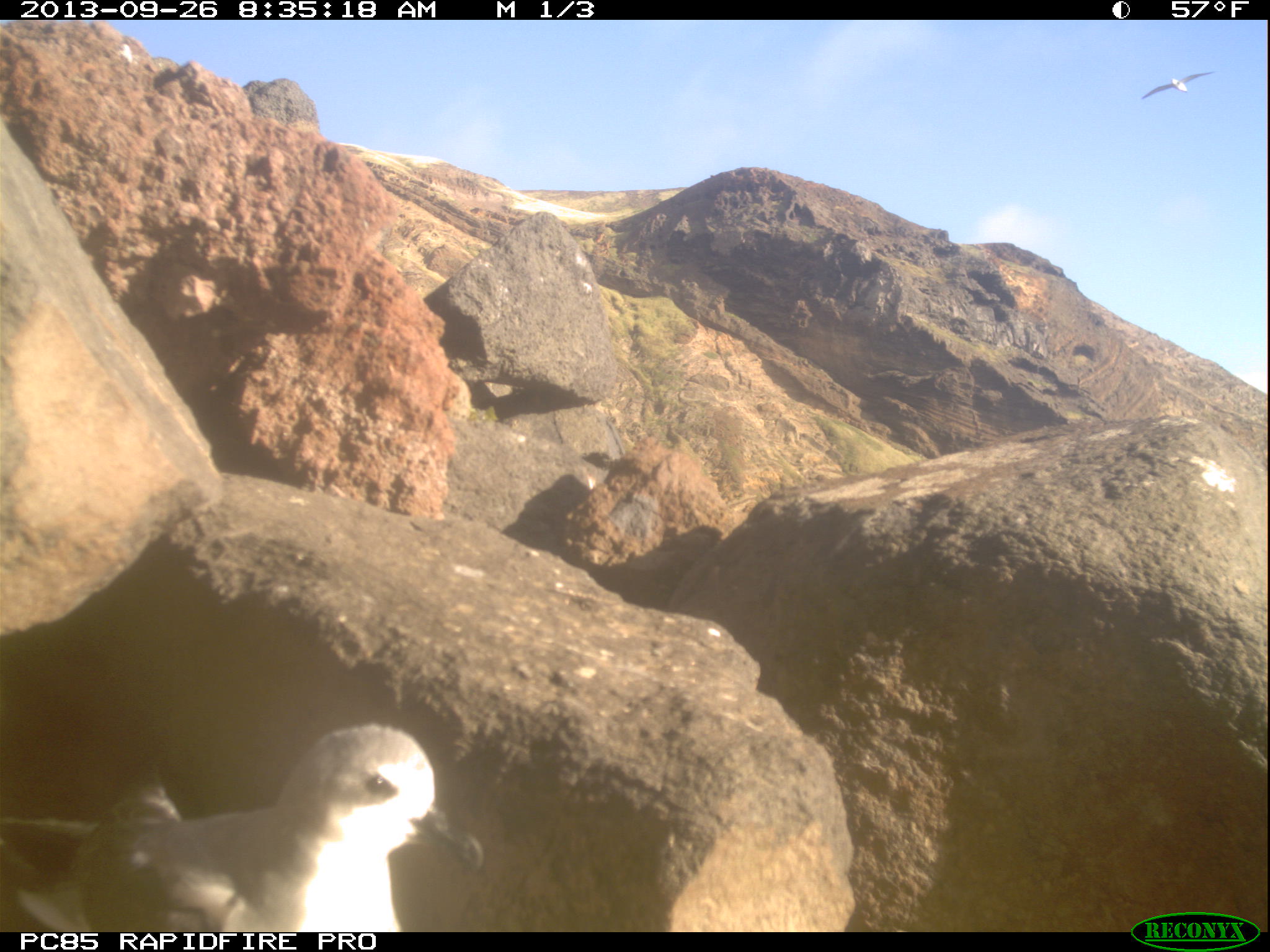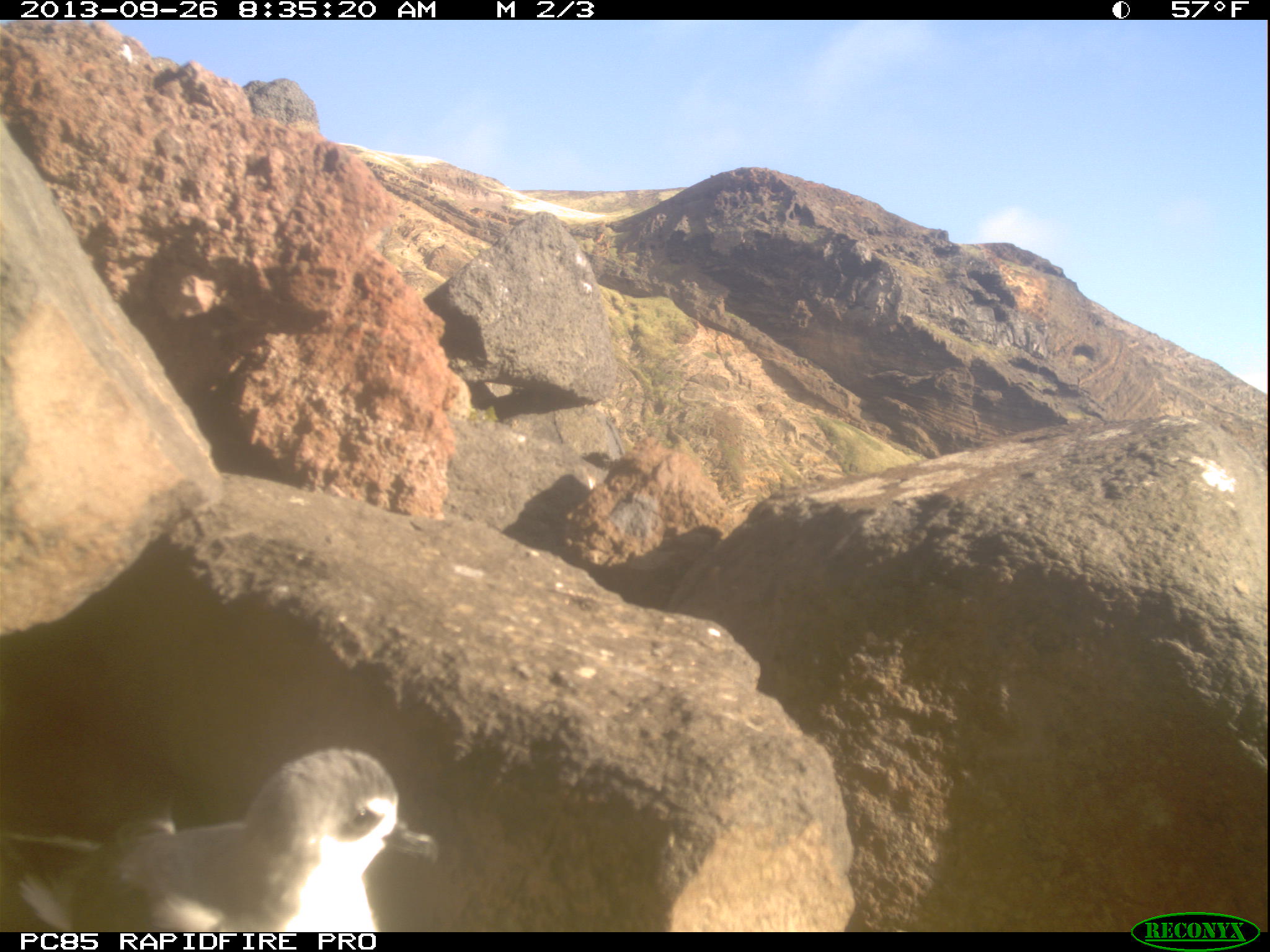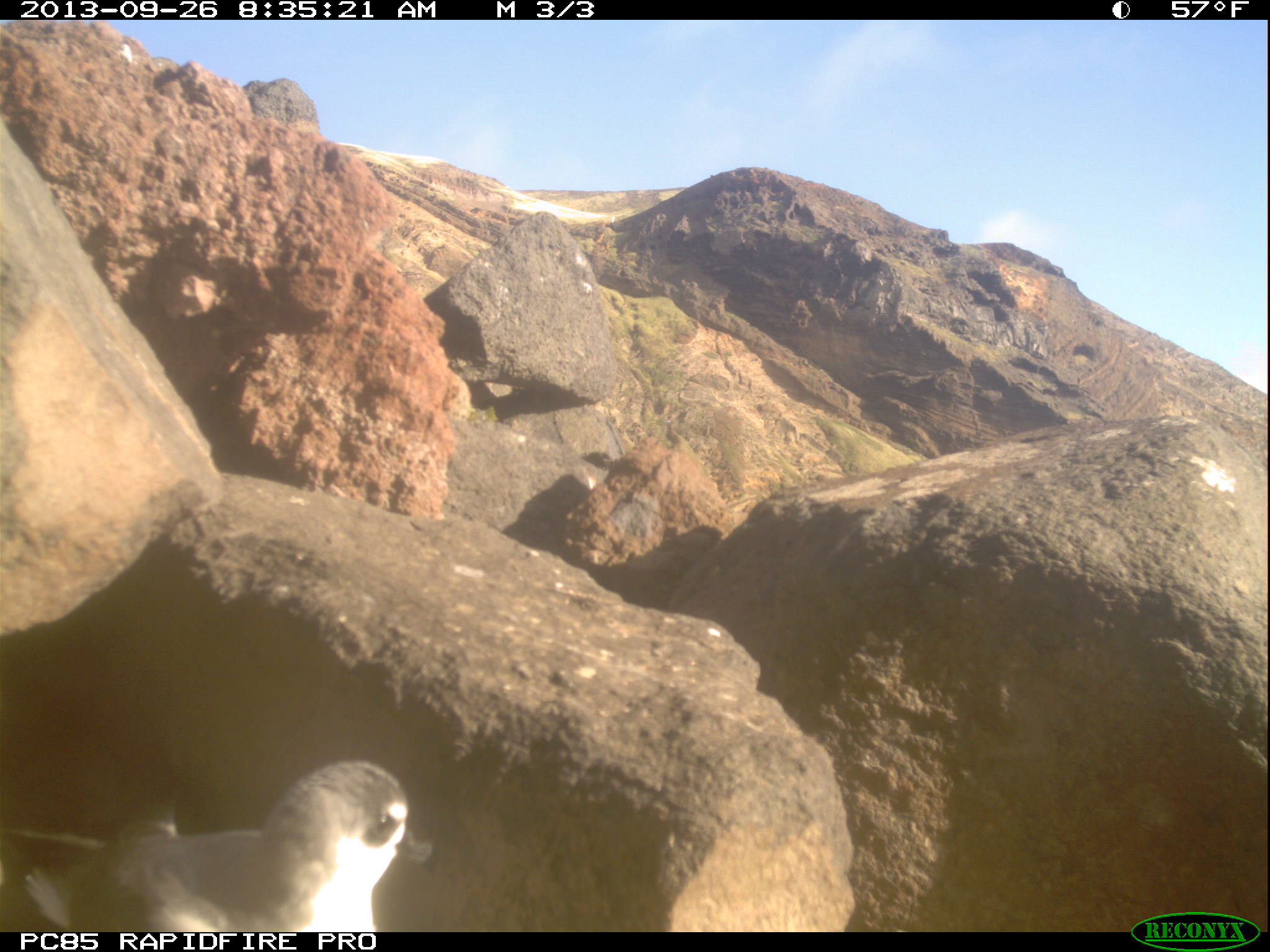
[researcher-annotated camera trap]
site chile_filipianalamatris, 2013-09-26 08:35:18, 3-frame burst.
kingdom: Animalia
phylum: Chordata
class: Aves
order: Procellariiformes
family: Procellariidae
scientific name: Procellariidae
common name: petrel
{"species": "petrel (Procellariidae)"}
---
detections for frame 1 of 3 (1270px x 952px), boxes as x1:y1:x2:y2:
petrel: 17:722:483:935; 1130:66:1218:105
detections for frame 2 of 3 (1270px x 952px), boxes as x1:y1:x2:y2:
petrel: 79:747:420:933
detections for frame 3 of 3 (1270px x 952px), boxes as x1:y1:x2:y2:
petrel: 43:759:407:935